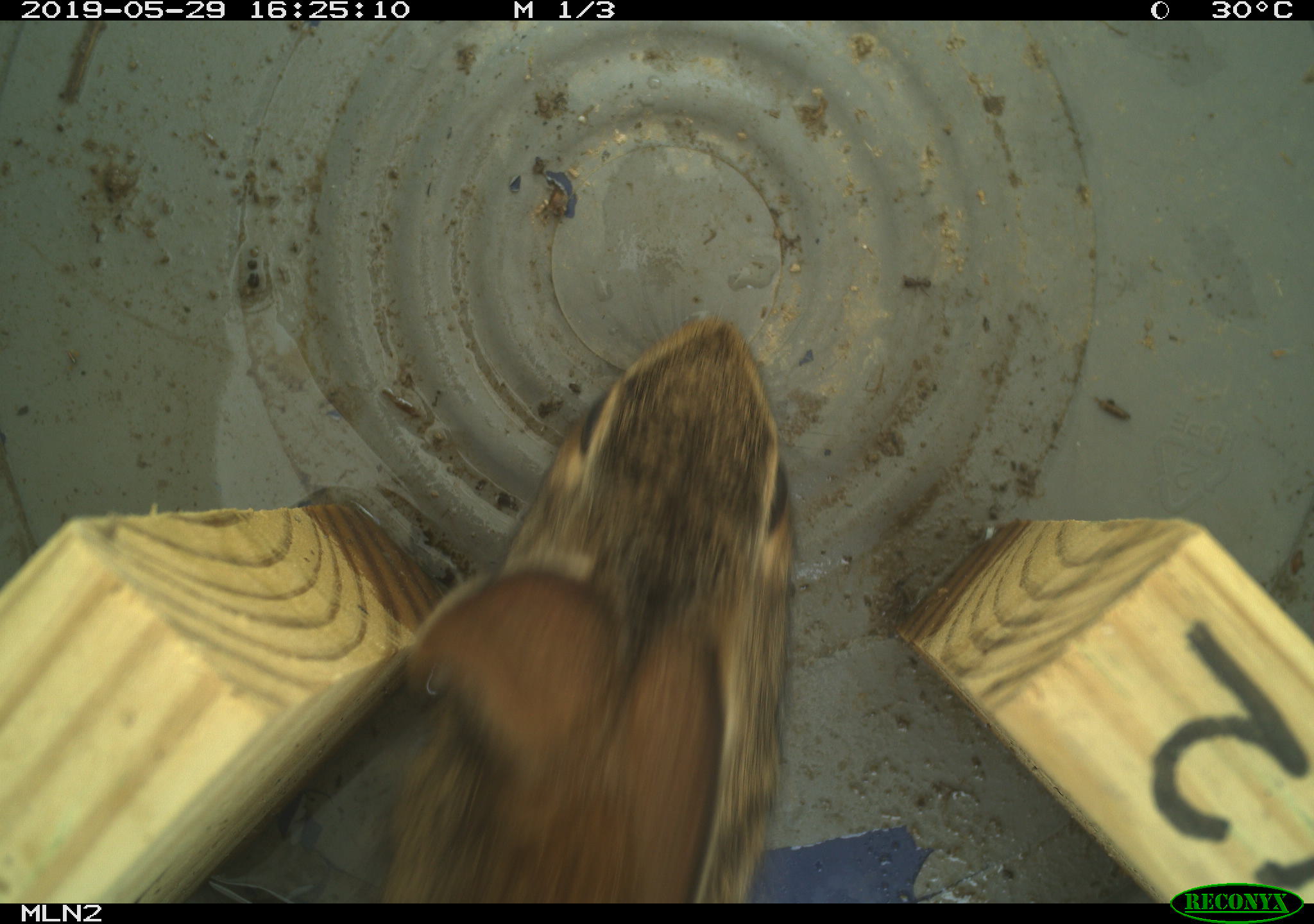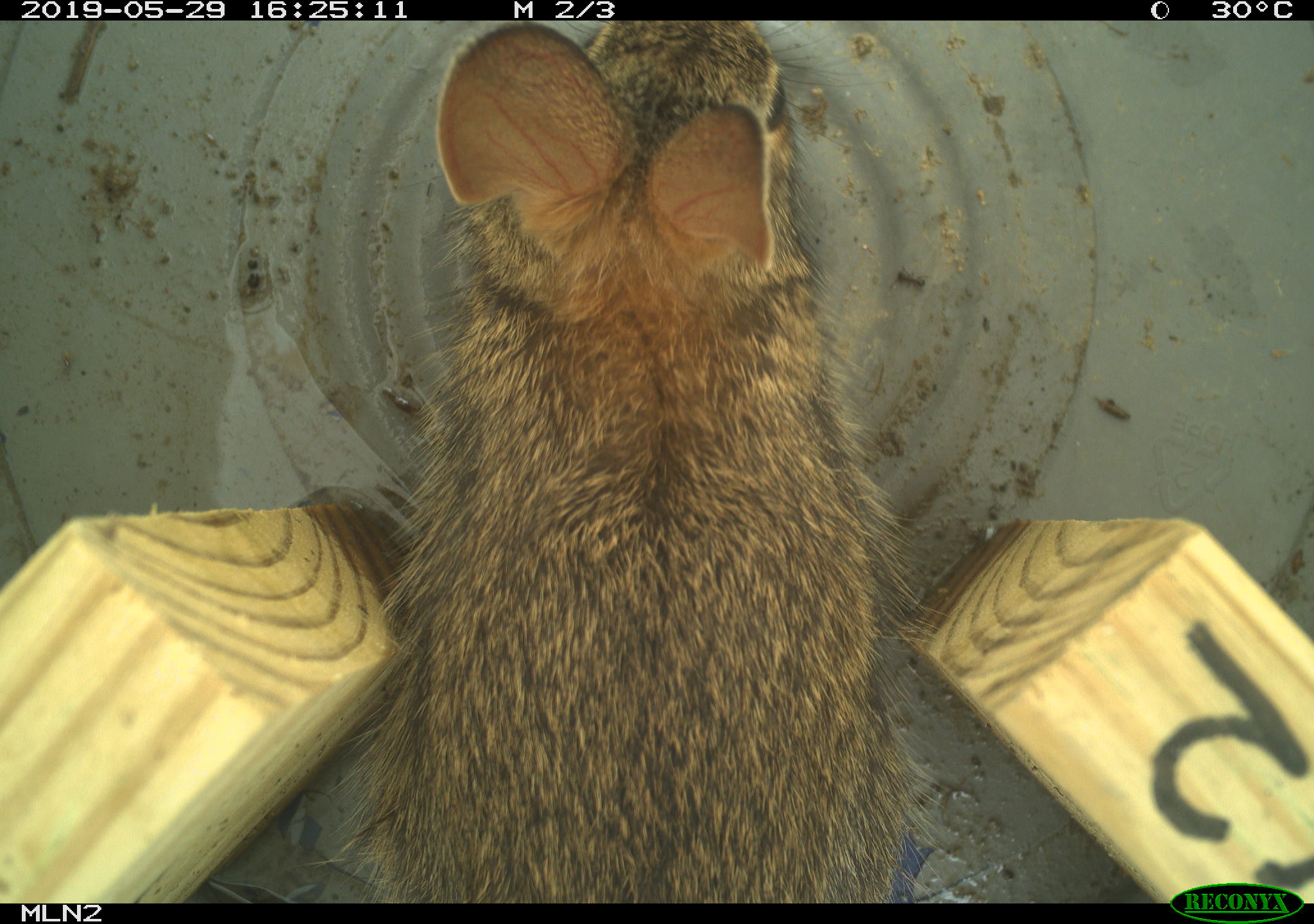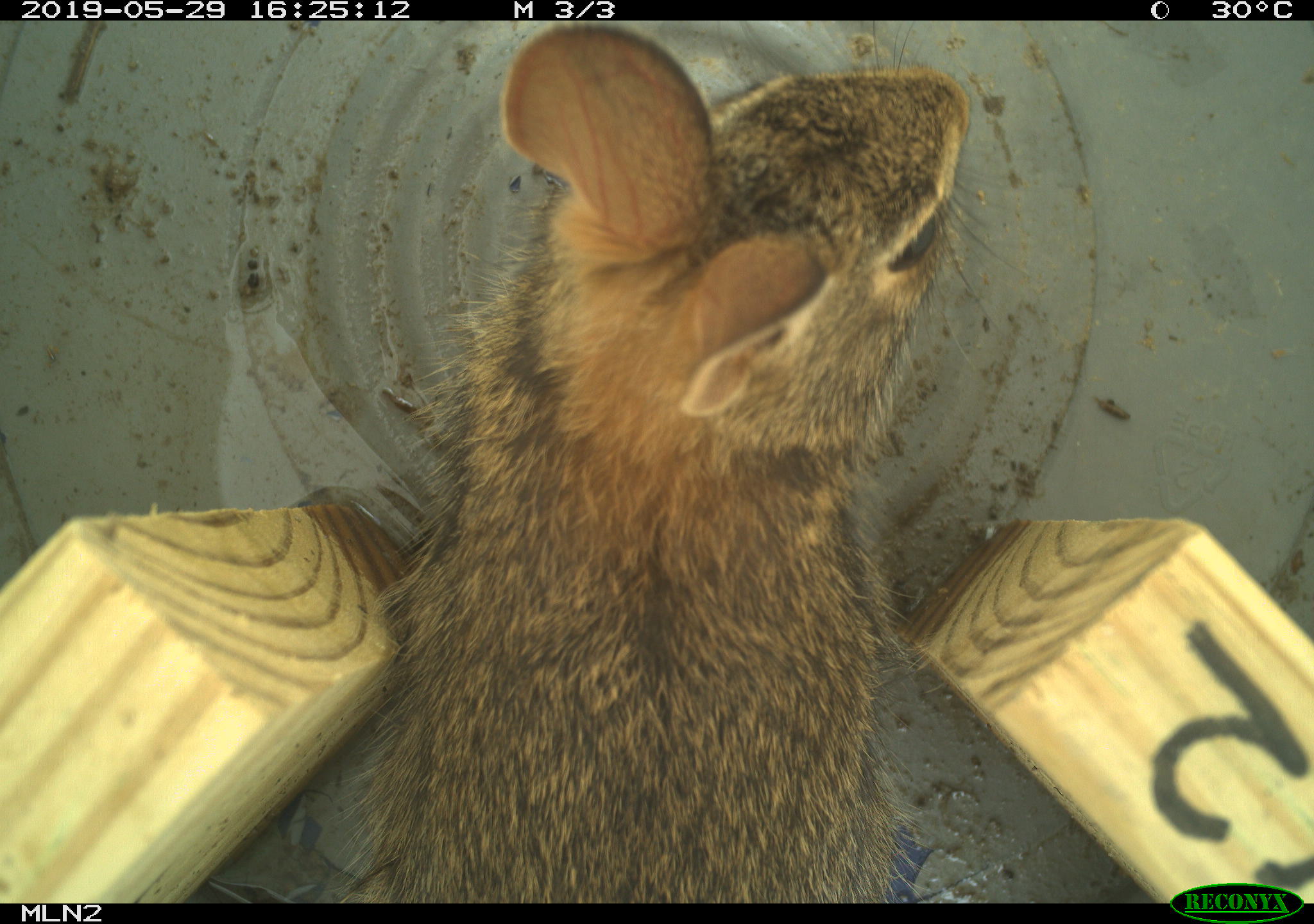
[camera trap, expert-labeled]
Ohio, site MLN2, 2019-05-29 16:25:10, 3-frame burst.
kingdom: Animalia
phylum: Chordata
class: Mammalia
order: Lagomorpha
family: Leporidae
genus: Sylvilagus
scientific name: Sylvilagus floridanus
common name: eastern cottontail